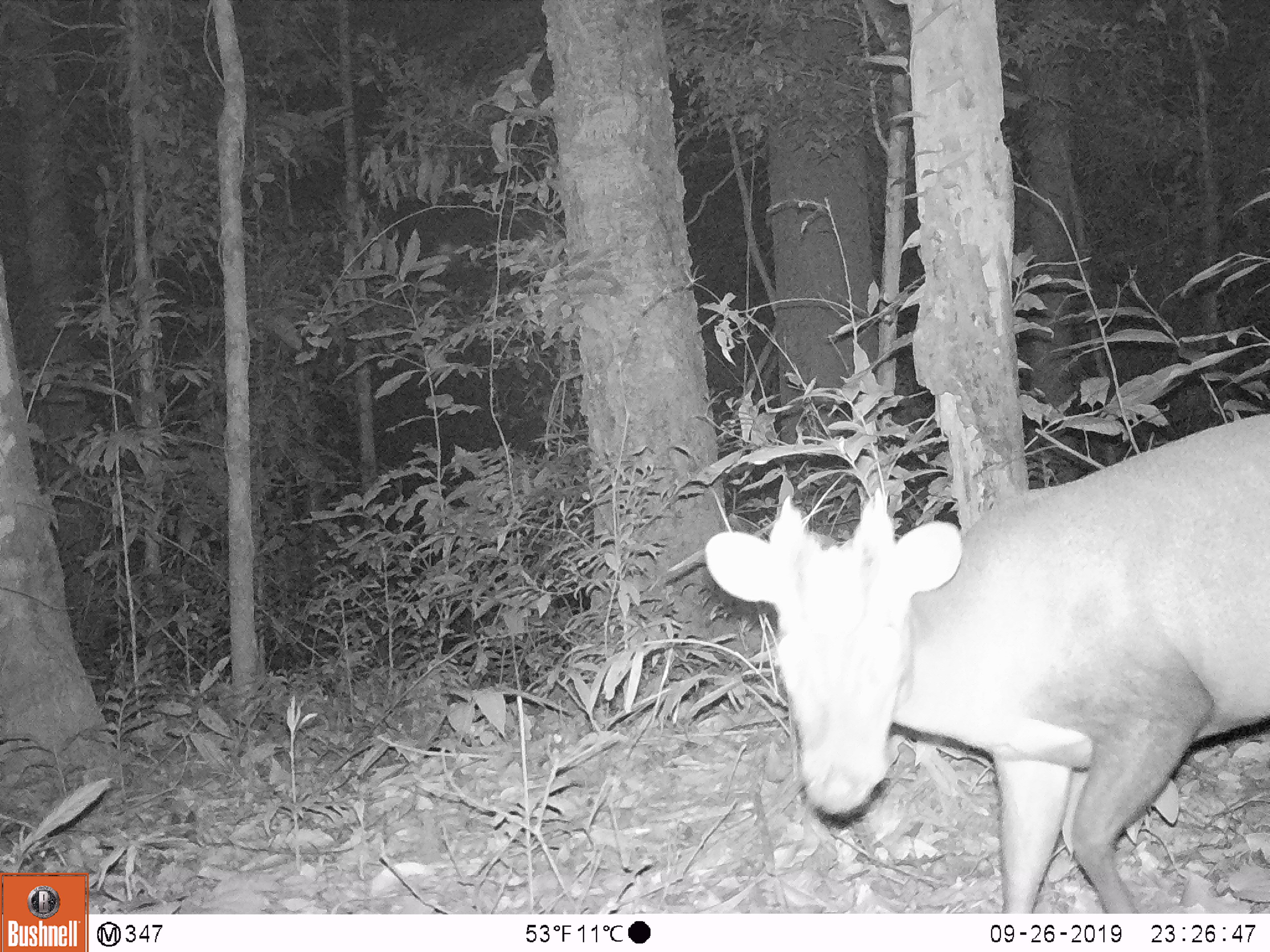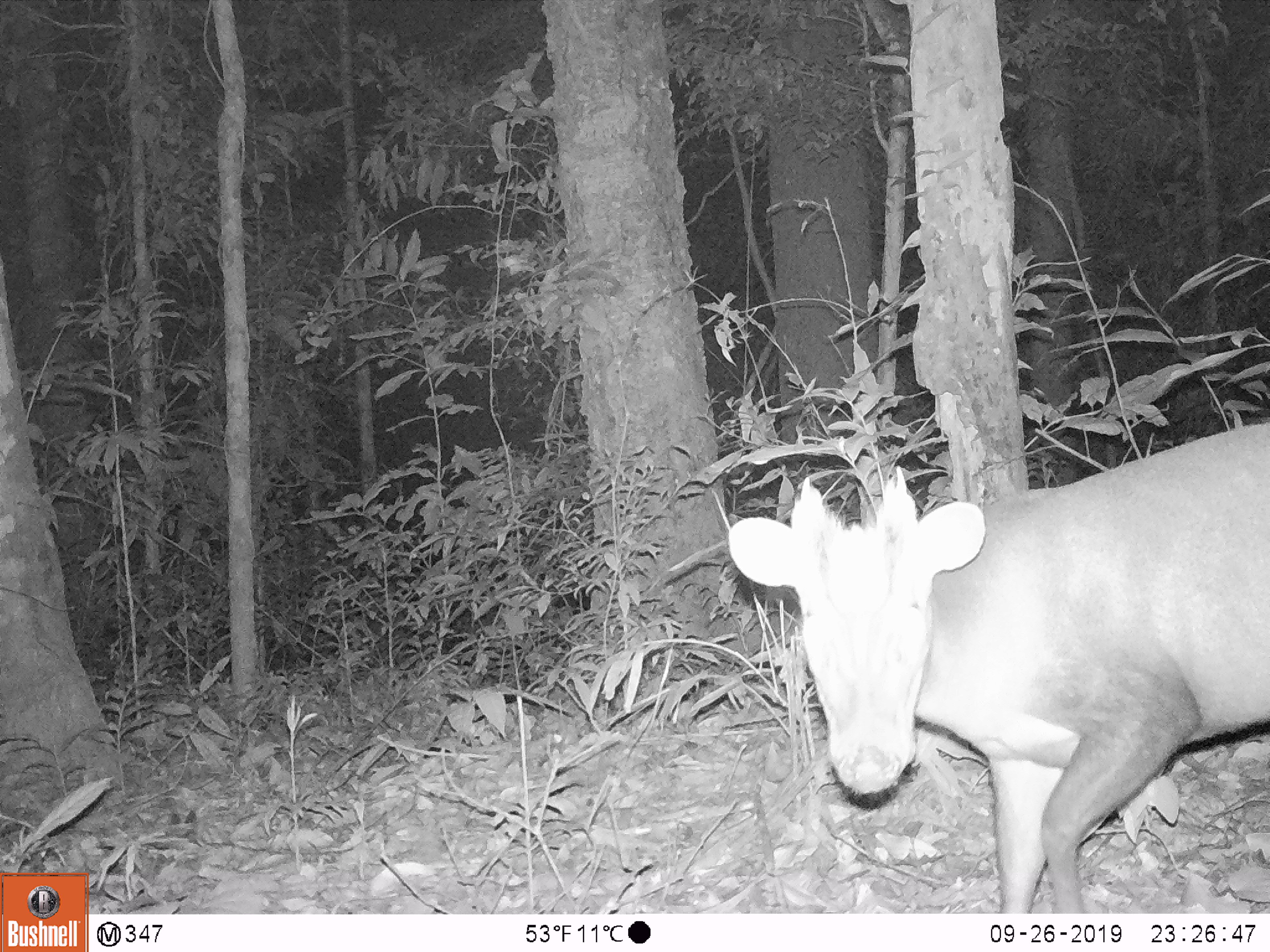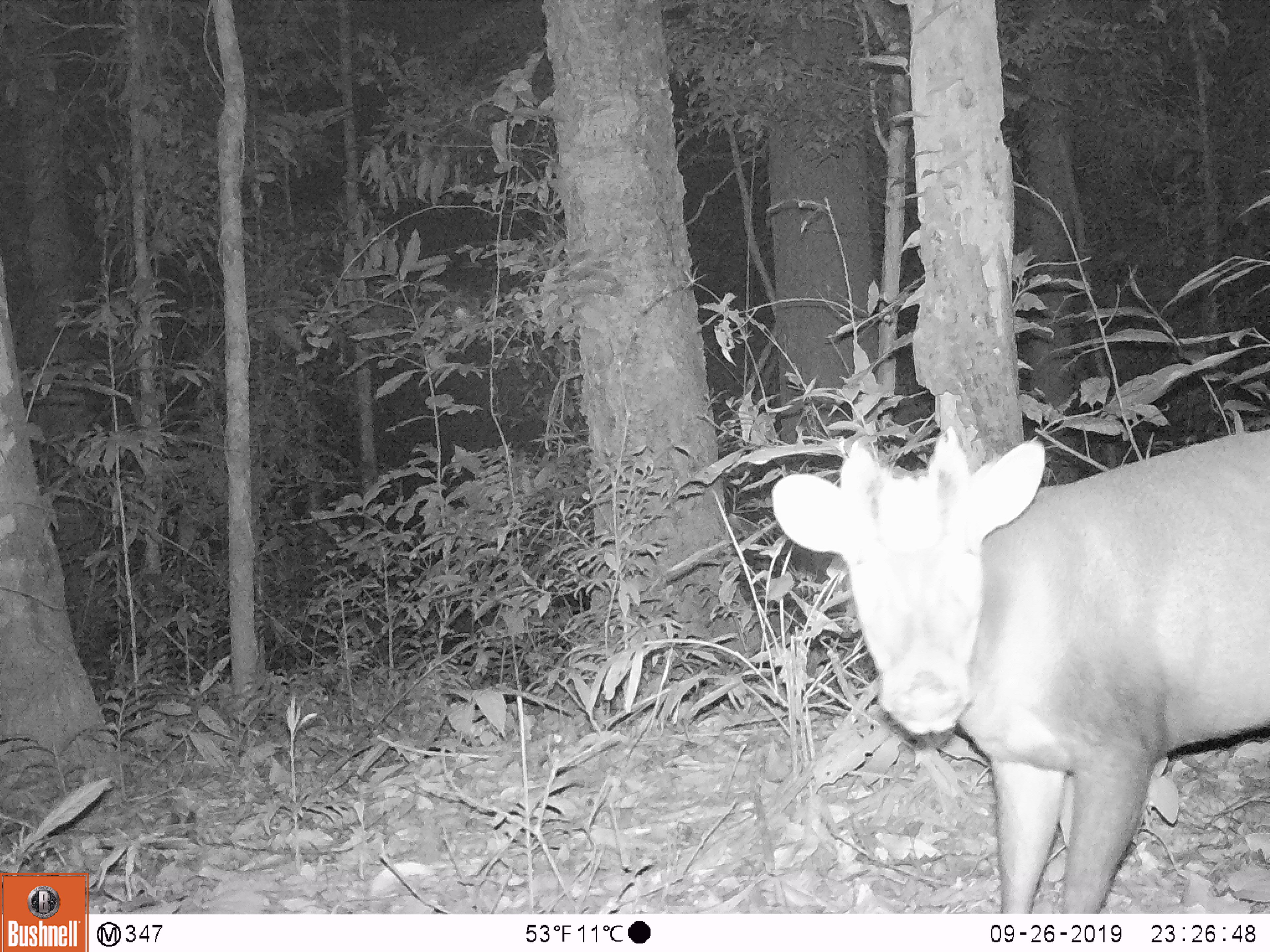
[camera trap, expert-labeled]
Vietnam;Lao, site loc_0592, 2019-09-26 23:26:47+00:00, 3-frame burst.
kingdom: Animalia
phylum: Chordata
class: Mammalia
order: Artiodactyla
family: Cervidae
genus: Muntiacus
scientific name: Muntiacus rooseveltorum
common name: roosevelt's muntjac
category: roosevelts muntjac group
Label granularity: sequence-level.